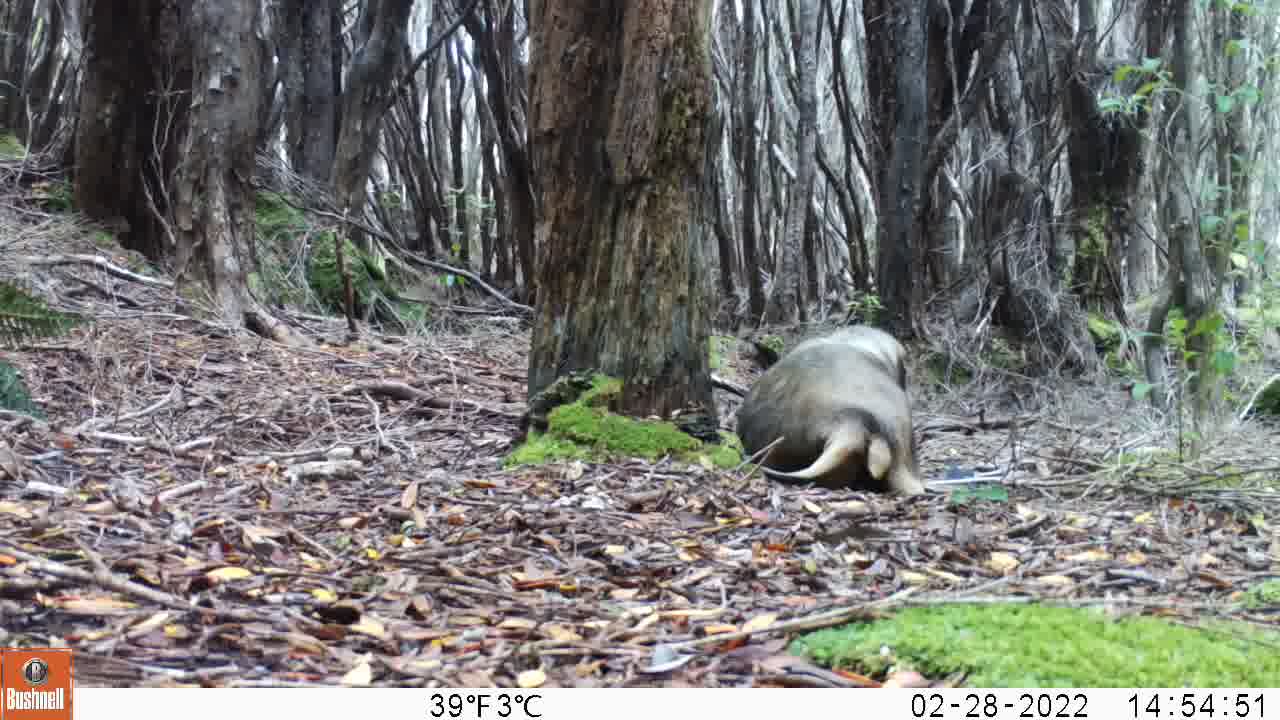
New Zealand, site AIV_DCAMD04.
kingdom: Animalia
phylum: Chordata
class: Mammalia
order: Carnivora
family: Otariidae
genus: Phocarctos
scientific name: Phocarctos hookeri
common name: new zealand sea lion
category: sealion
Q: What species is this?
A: Sealion (new zealand sea lion) (Phocarctos hookeri).